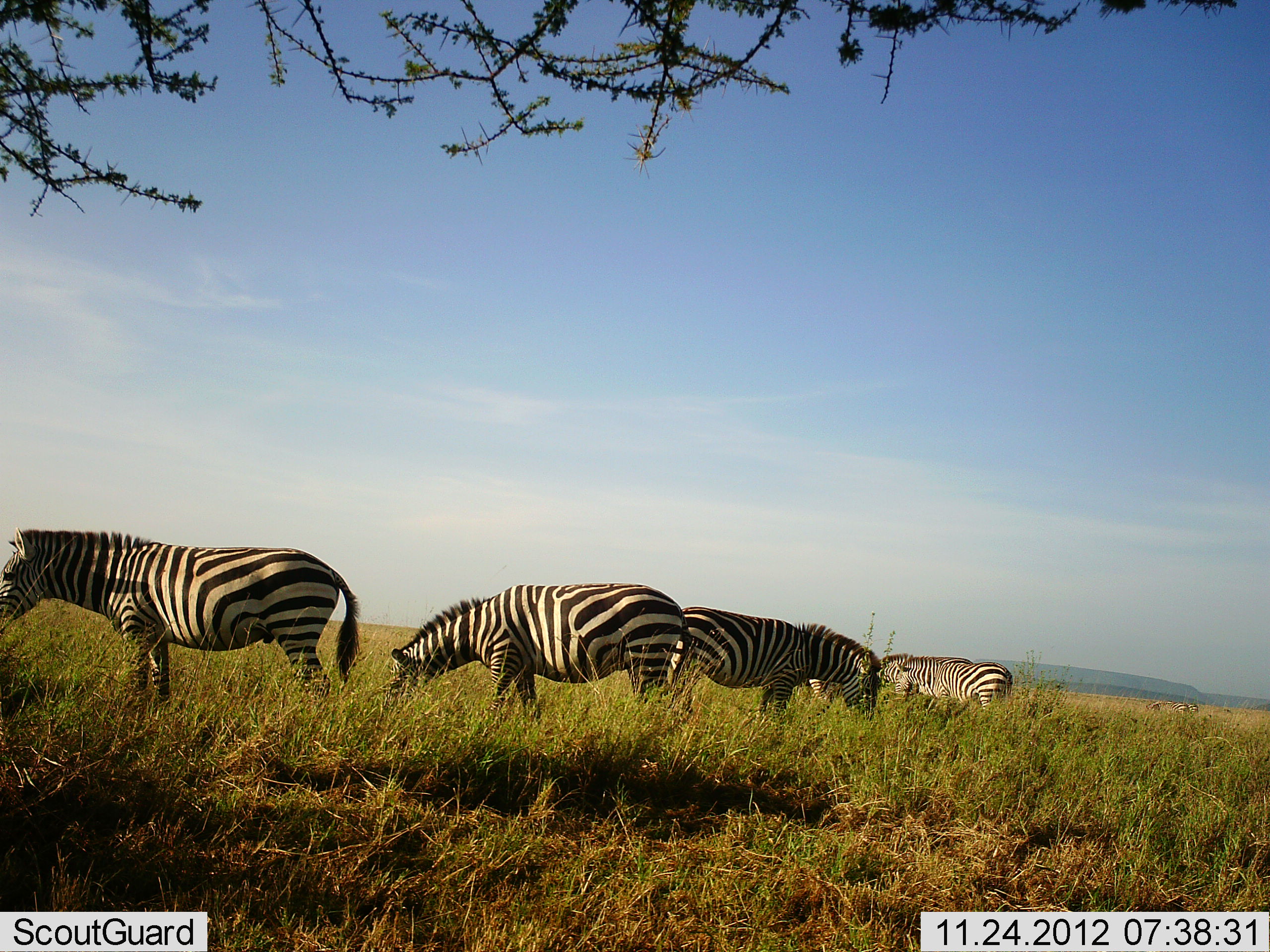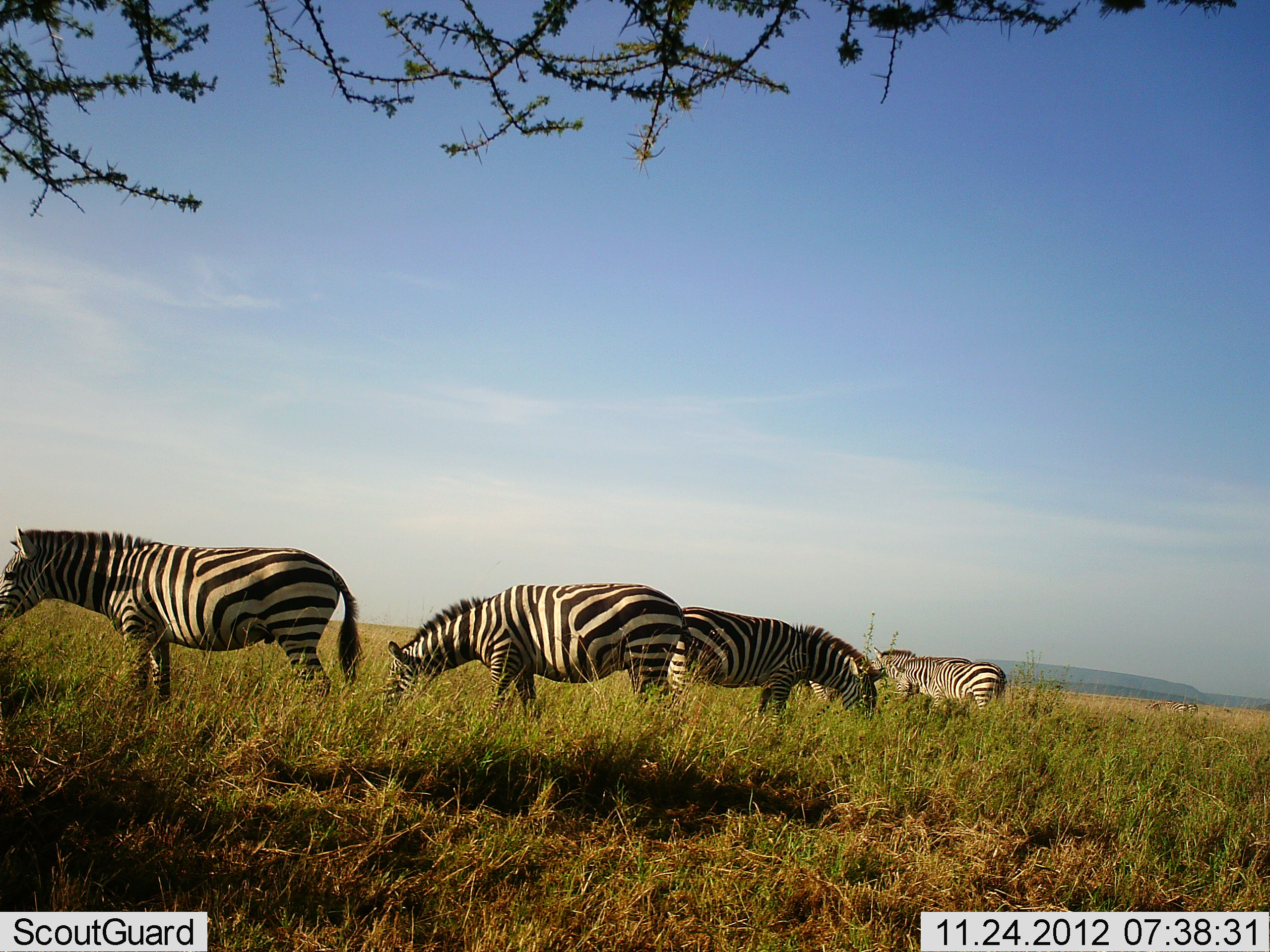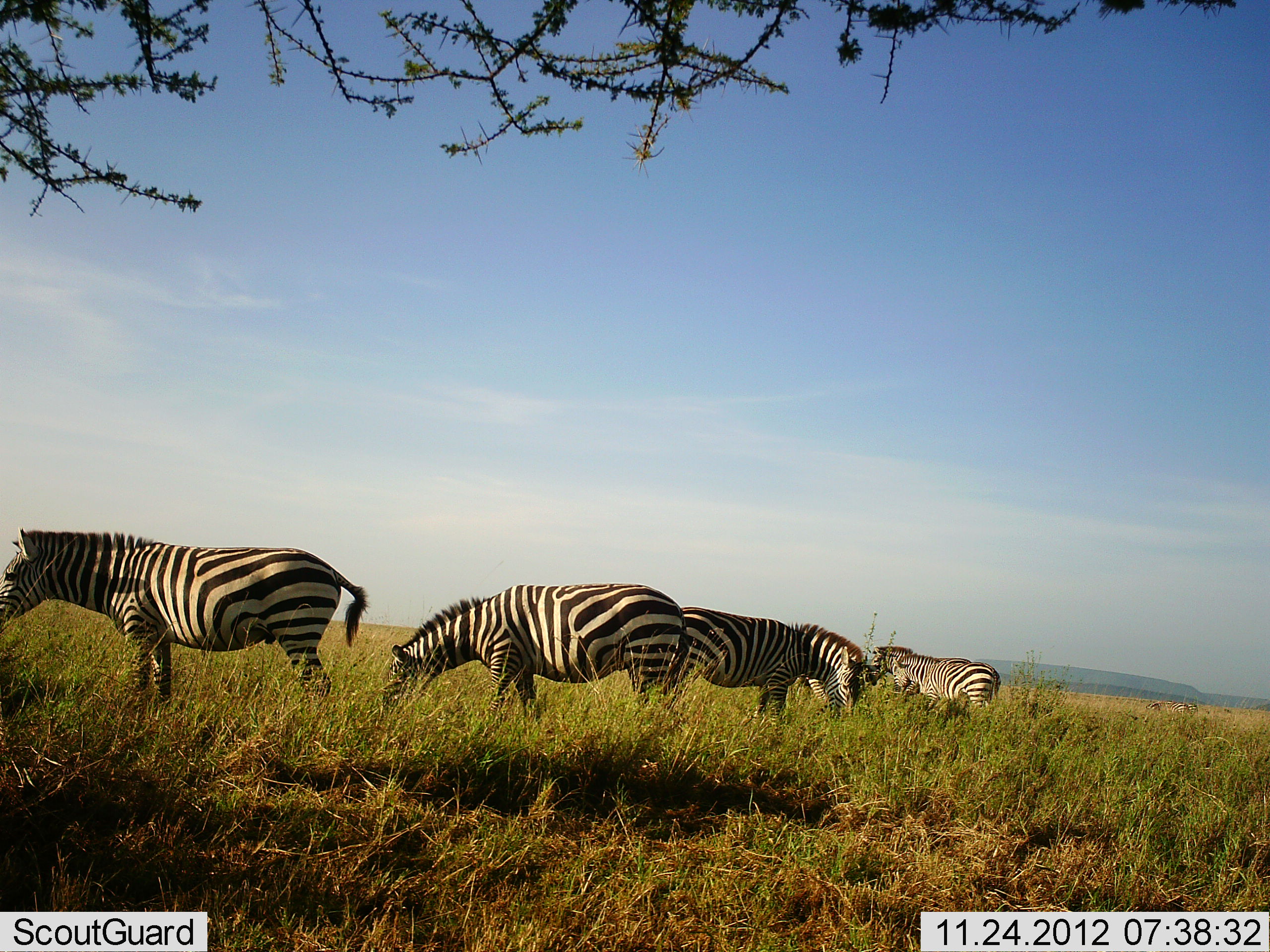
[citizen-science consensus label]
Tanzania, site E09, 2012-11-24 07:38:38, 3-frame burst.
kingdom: Animalia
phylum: Chordata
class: Mammalia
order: Perissodactyla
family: Equidae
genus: Equus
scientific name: Equus quagga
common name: plains zebra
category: zebra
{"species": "zebra (plains zebra) (Equus quagga)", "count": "5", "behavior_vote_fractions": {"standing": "50%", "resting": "0%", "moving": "0%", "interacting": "0%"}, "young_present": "0%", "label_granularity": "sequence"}